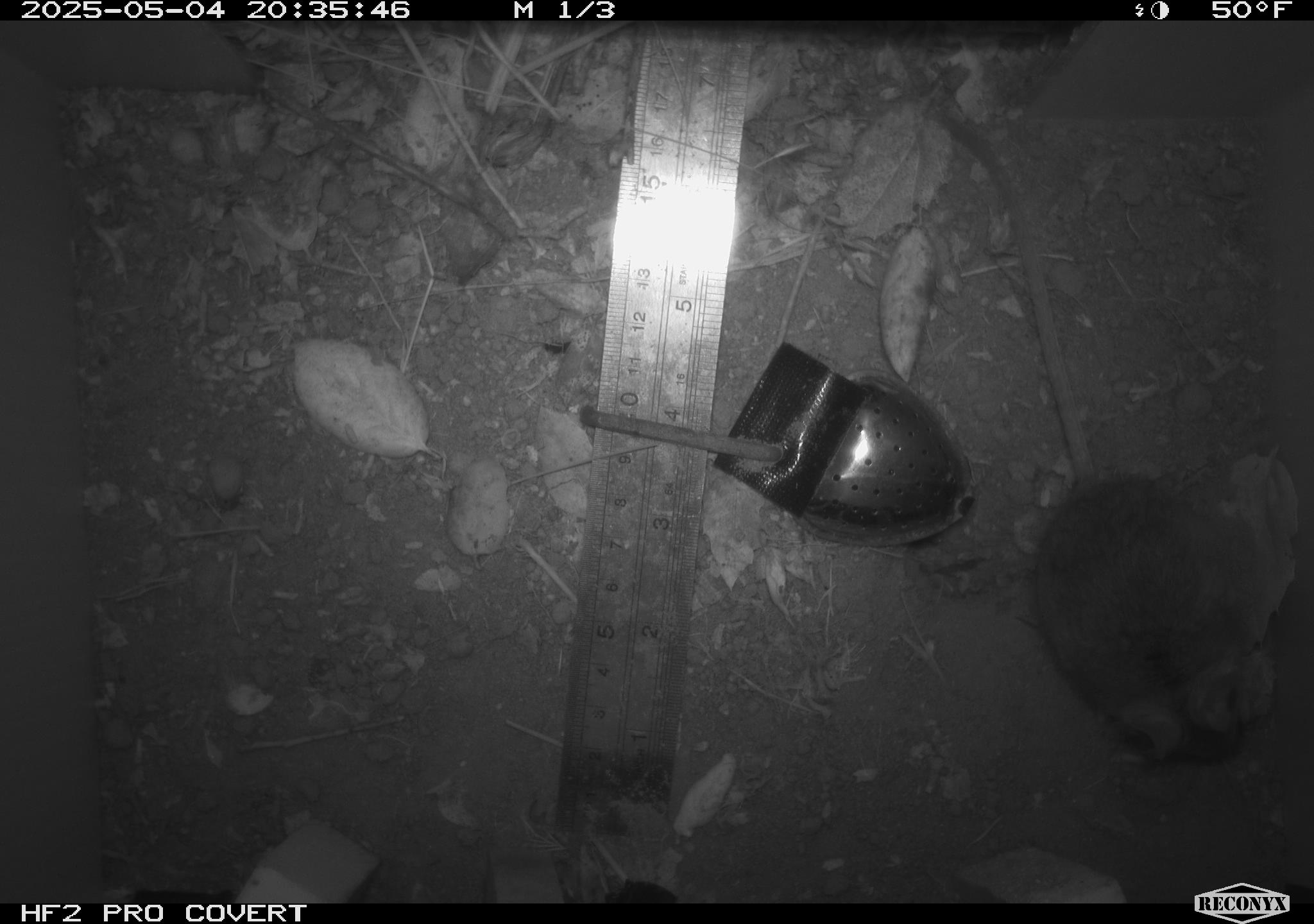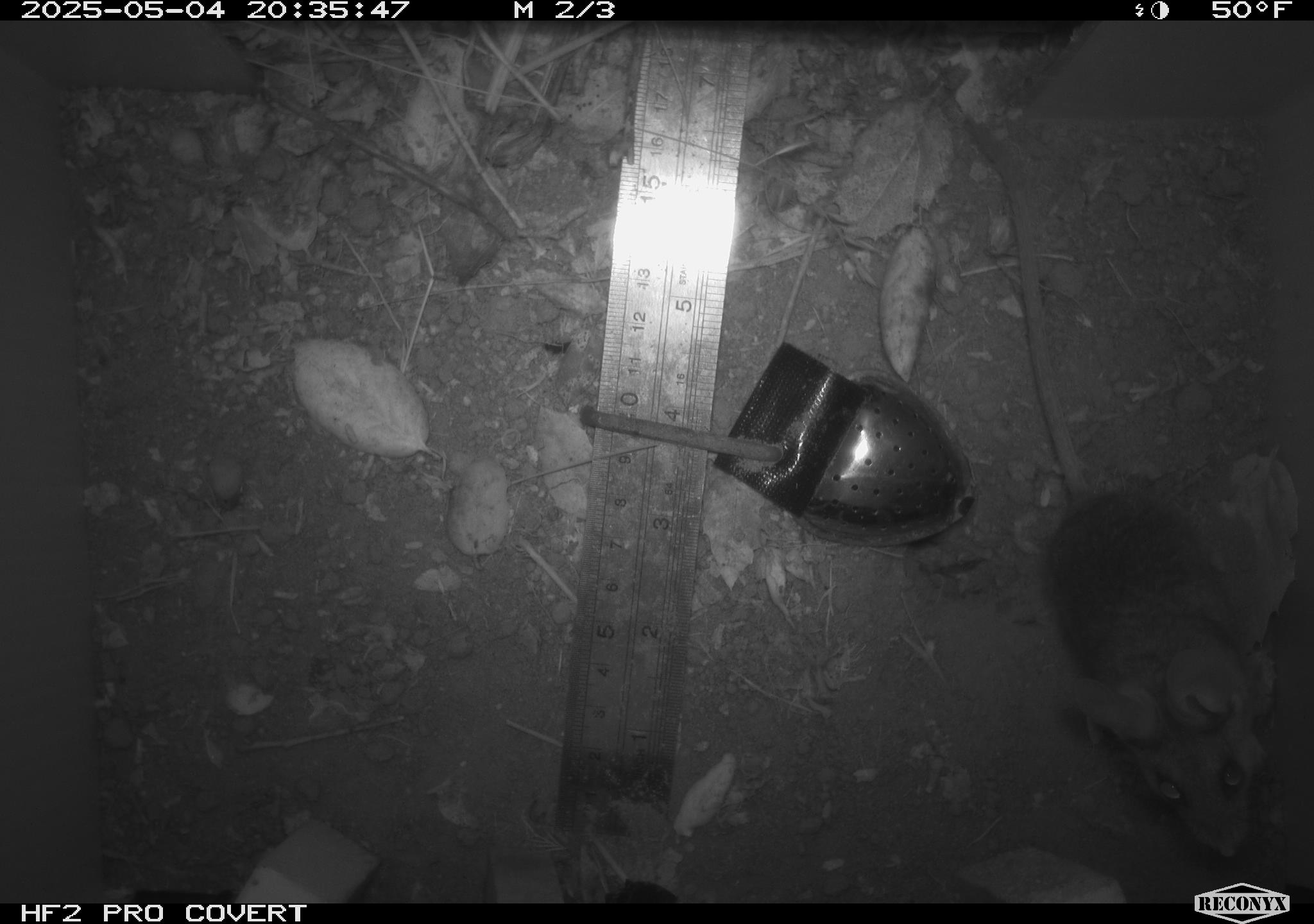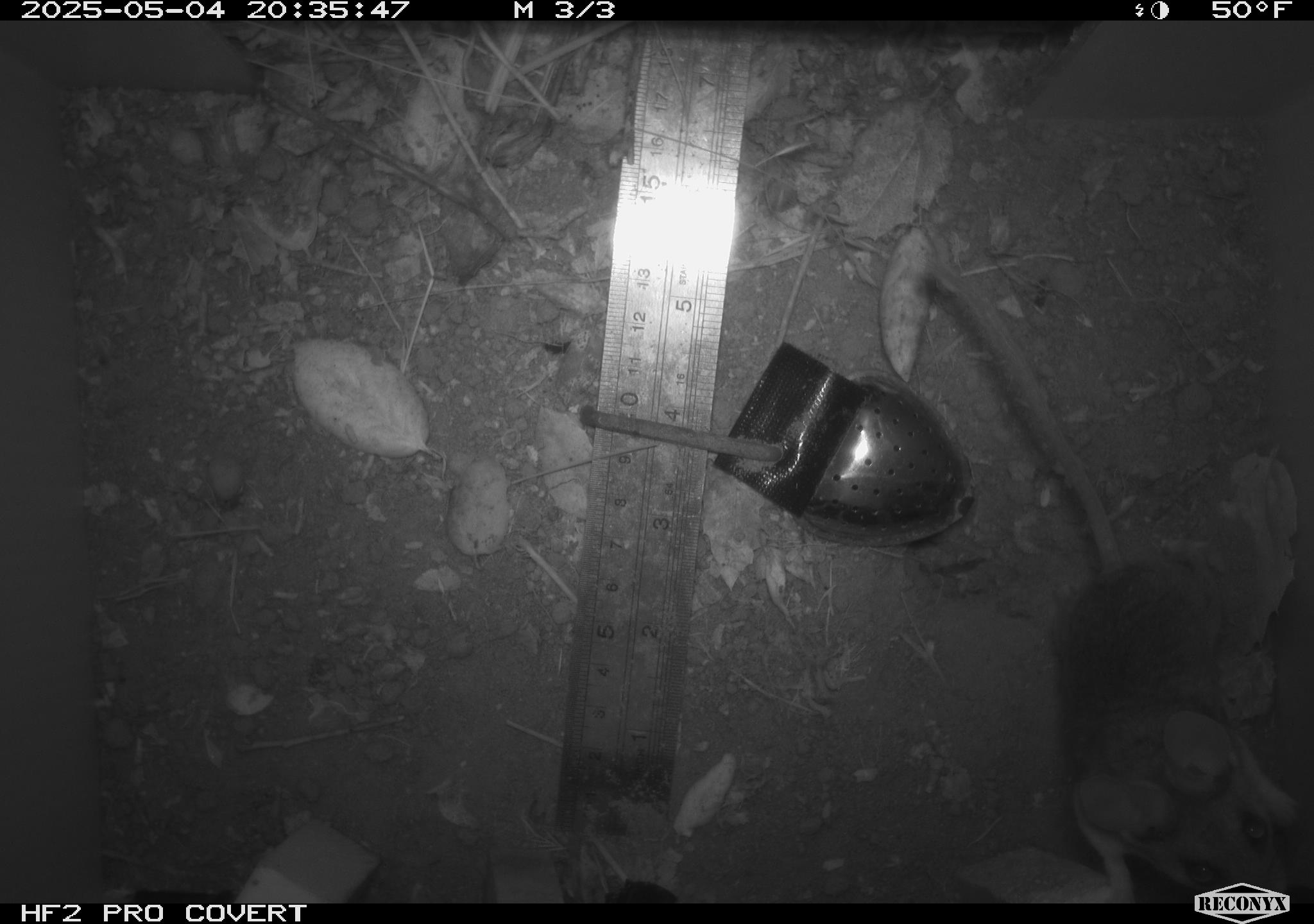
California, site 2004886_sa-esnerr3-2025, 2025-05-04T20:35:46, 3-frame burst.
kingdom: Animalia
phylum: Chordata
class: Mammalia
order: Rodentia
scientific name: Rodentia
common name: rodent